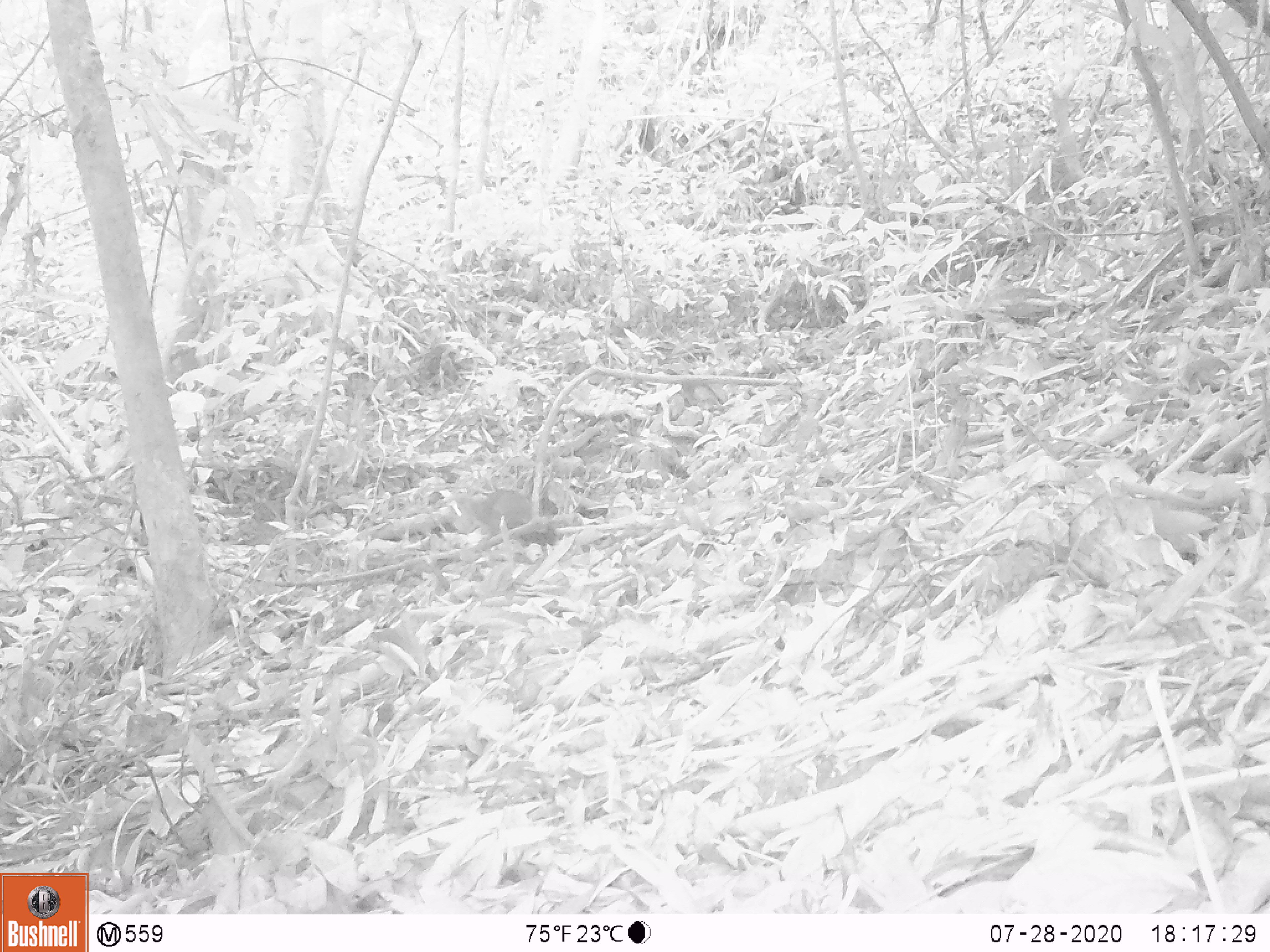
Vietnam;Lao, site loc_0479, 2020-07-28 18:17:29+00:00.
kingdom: Animalia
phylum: Chordata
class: Mammalia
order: Rodentia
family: Sciuridae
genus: Sciurus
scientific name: Sciurus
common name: squirrel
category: unidentified squirrel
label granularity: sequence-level